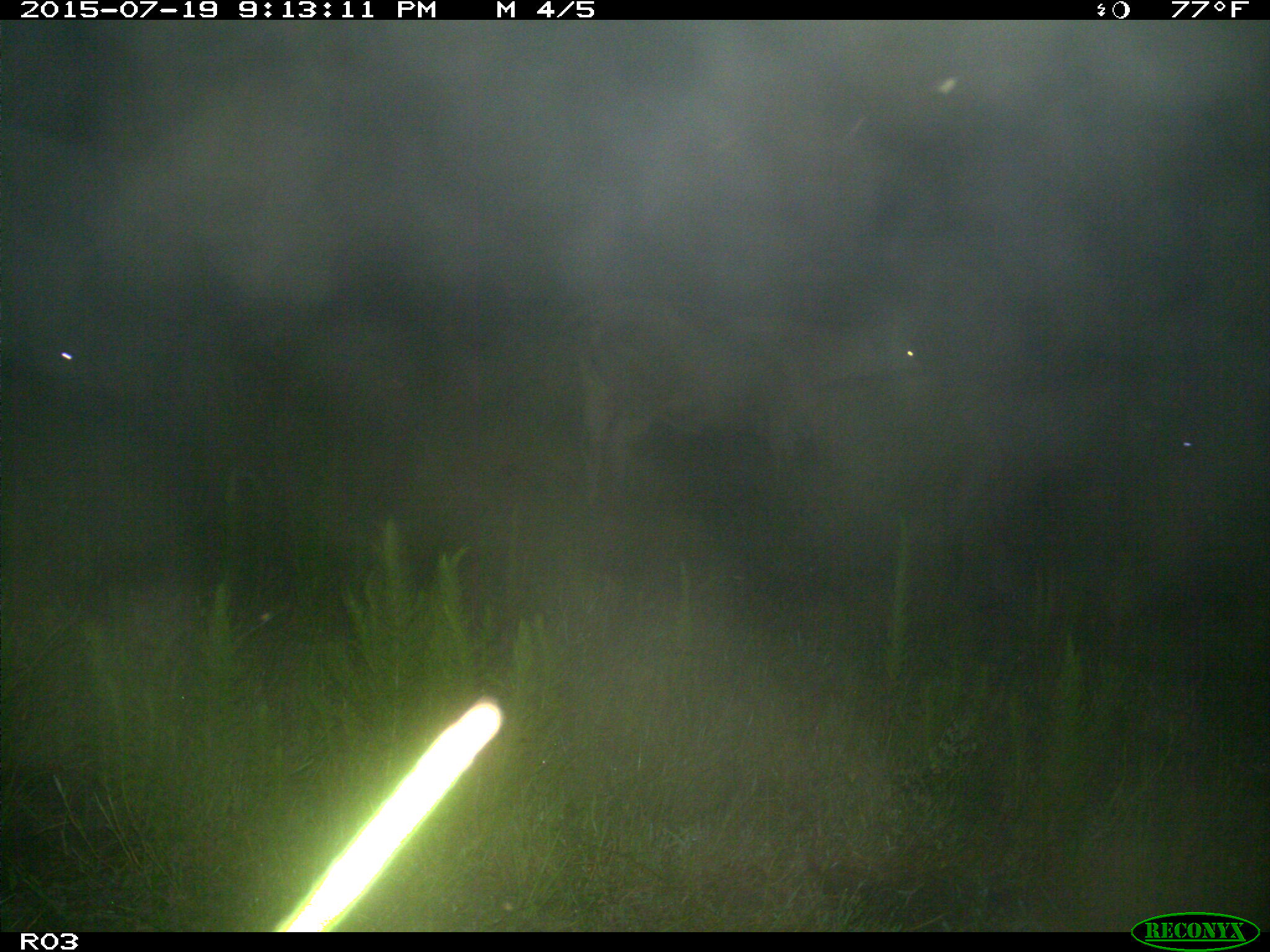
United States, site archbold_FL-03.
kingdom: Animalia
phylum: Chordata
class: Mammalia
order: Artiodactyla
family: Bovidae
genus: Bos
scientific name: Bos taurus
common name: domestic cow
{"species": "Bos taurus (domestic cow)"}